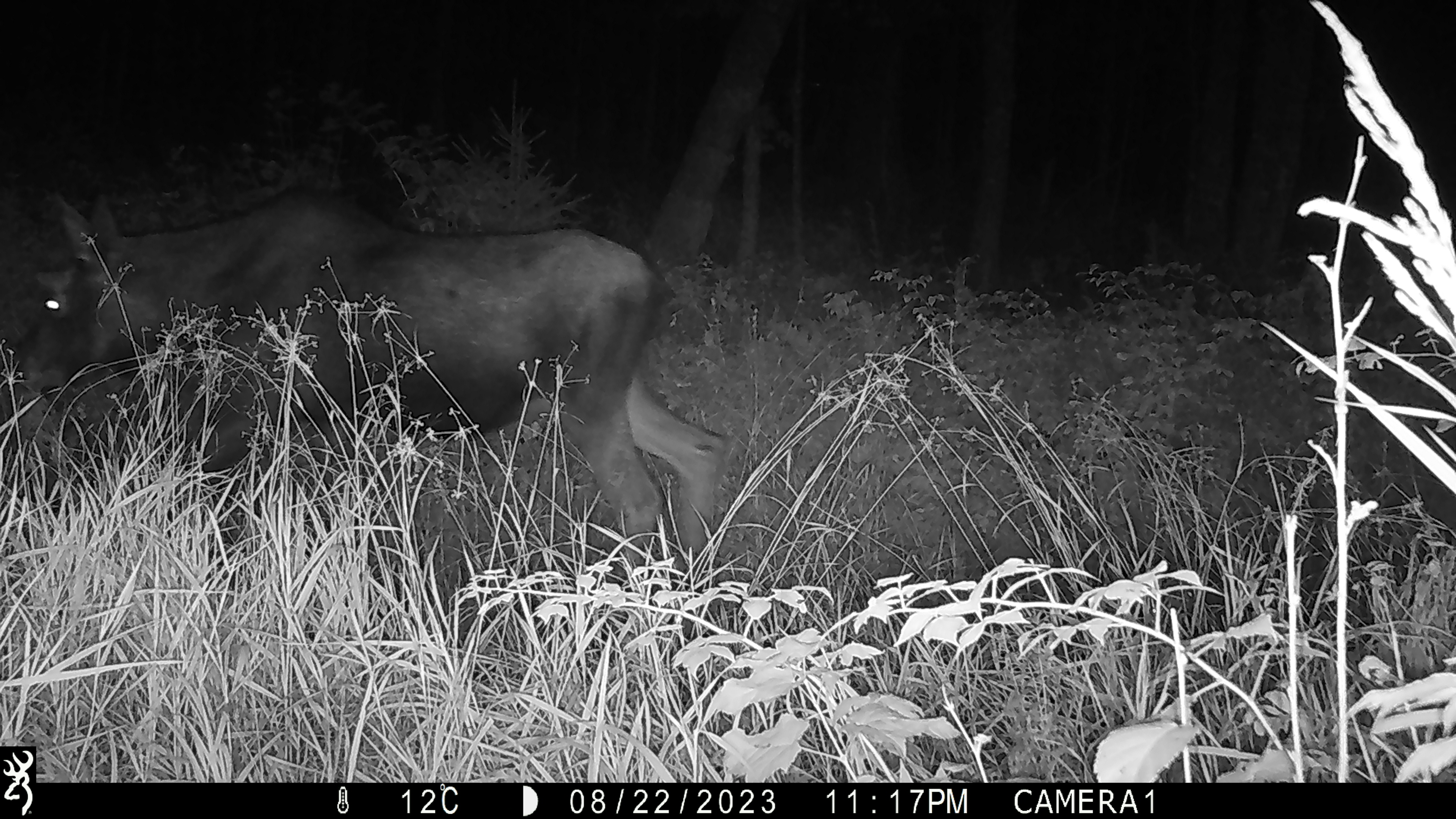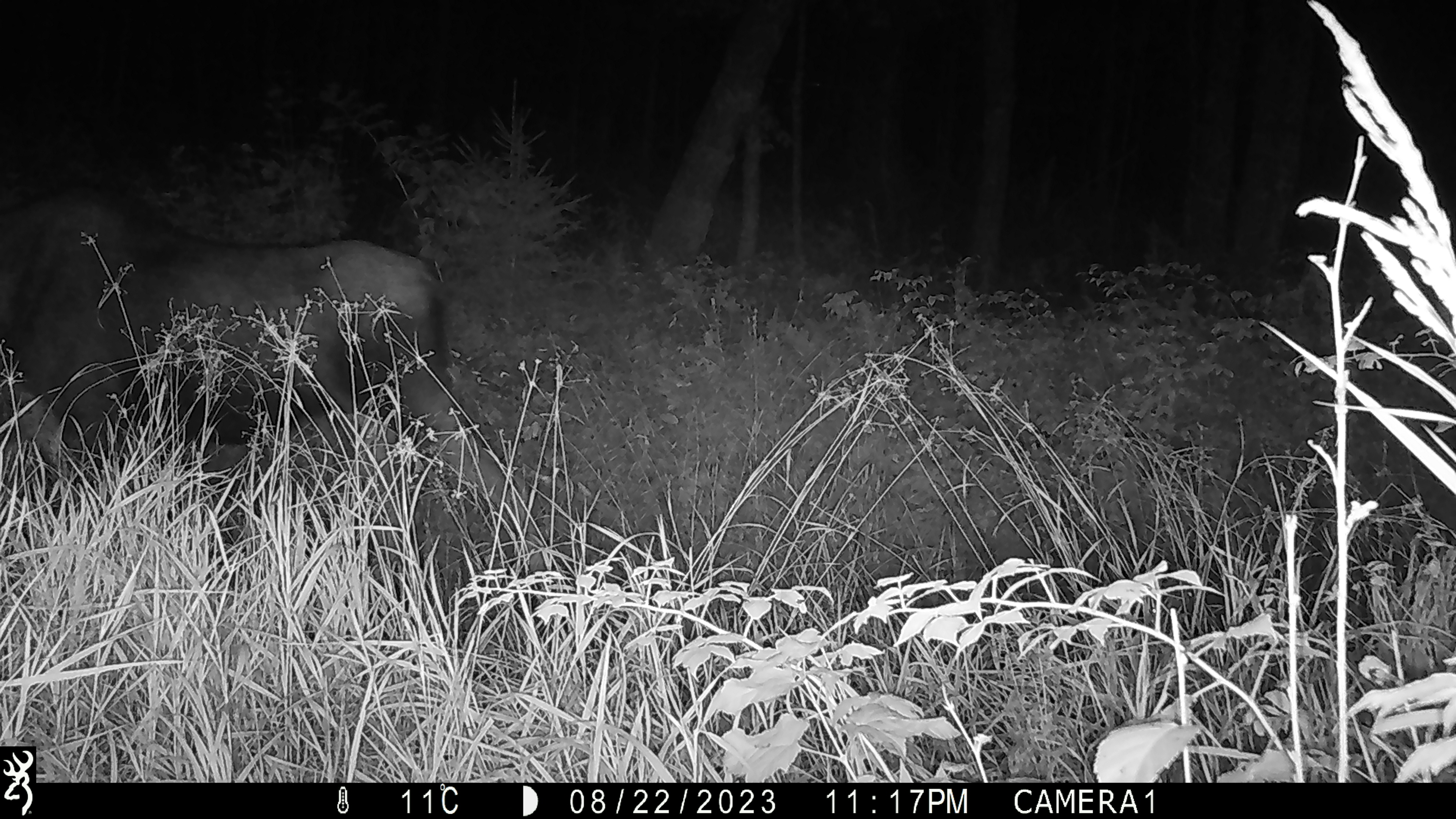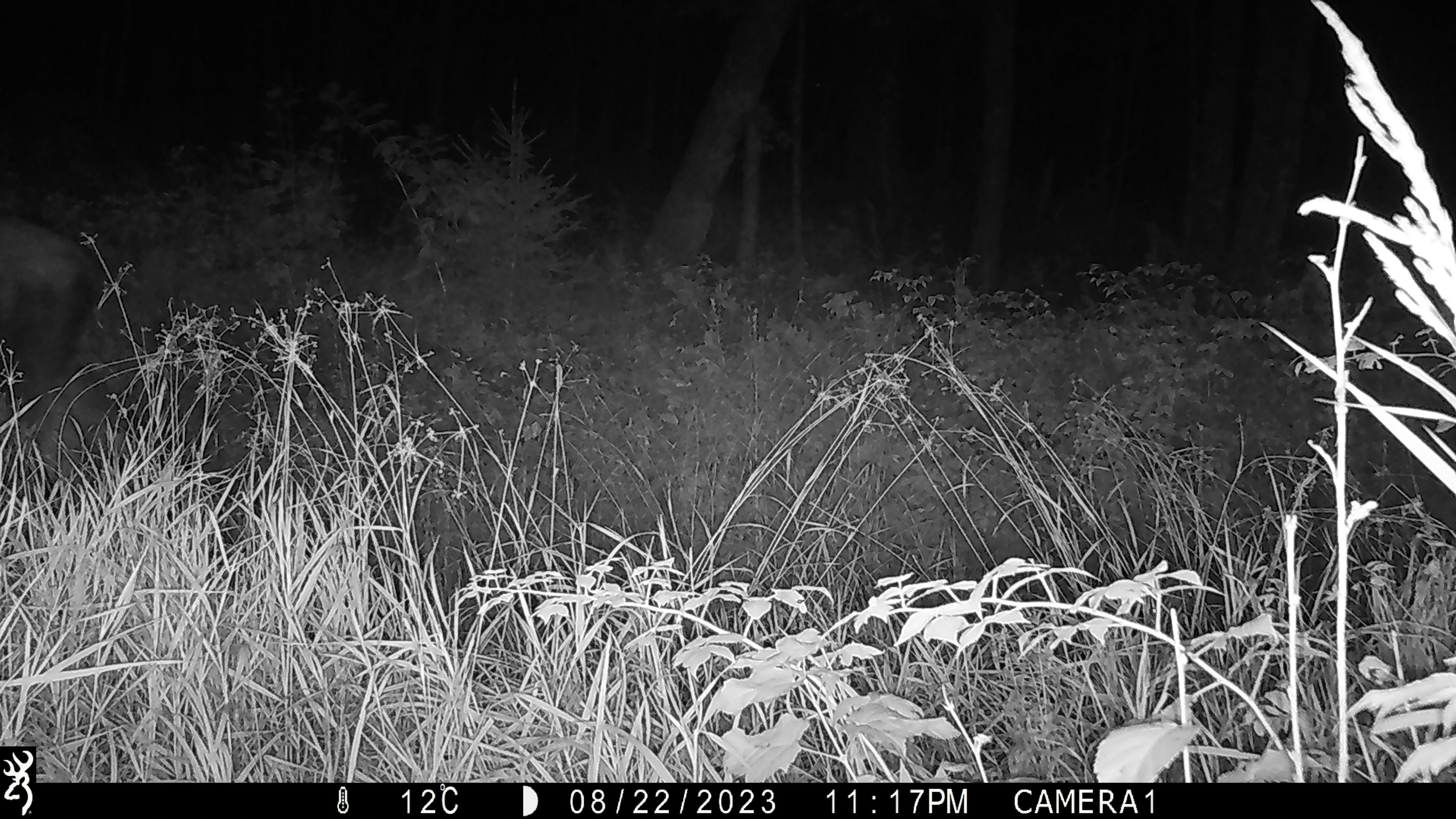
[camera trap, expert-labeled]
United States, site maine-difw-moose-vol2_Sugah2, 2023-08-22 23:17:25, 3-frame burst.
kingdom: Animalia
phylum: Chordata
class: Mammalia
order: Artiodactyla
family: Cervidae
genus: Alces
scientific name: Alces alces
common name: moose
Moose (Alces alces).